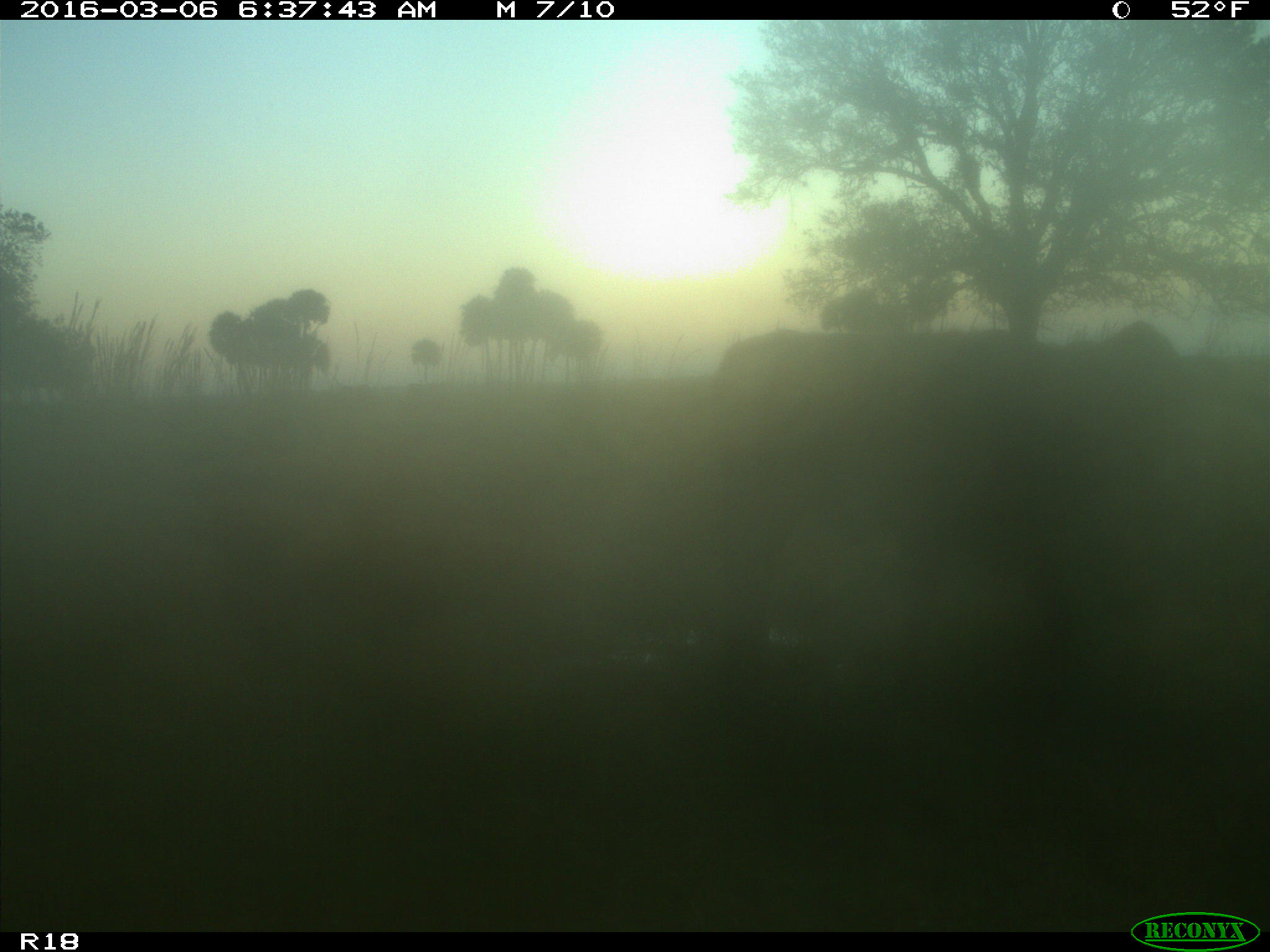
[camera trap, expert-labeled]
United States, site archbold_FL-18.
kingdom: Animalia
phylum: Chordata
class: Mammalia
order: Artiodactyla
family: Bovidae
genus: Bos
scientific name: Bos taurus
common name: domestic cow